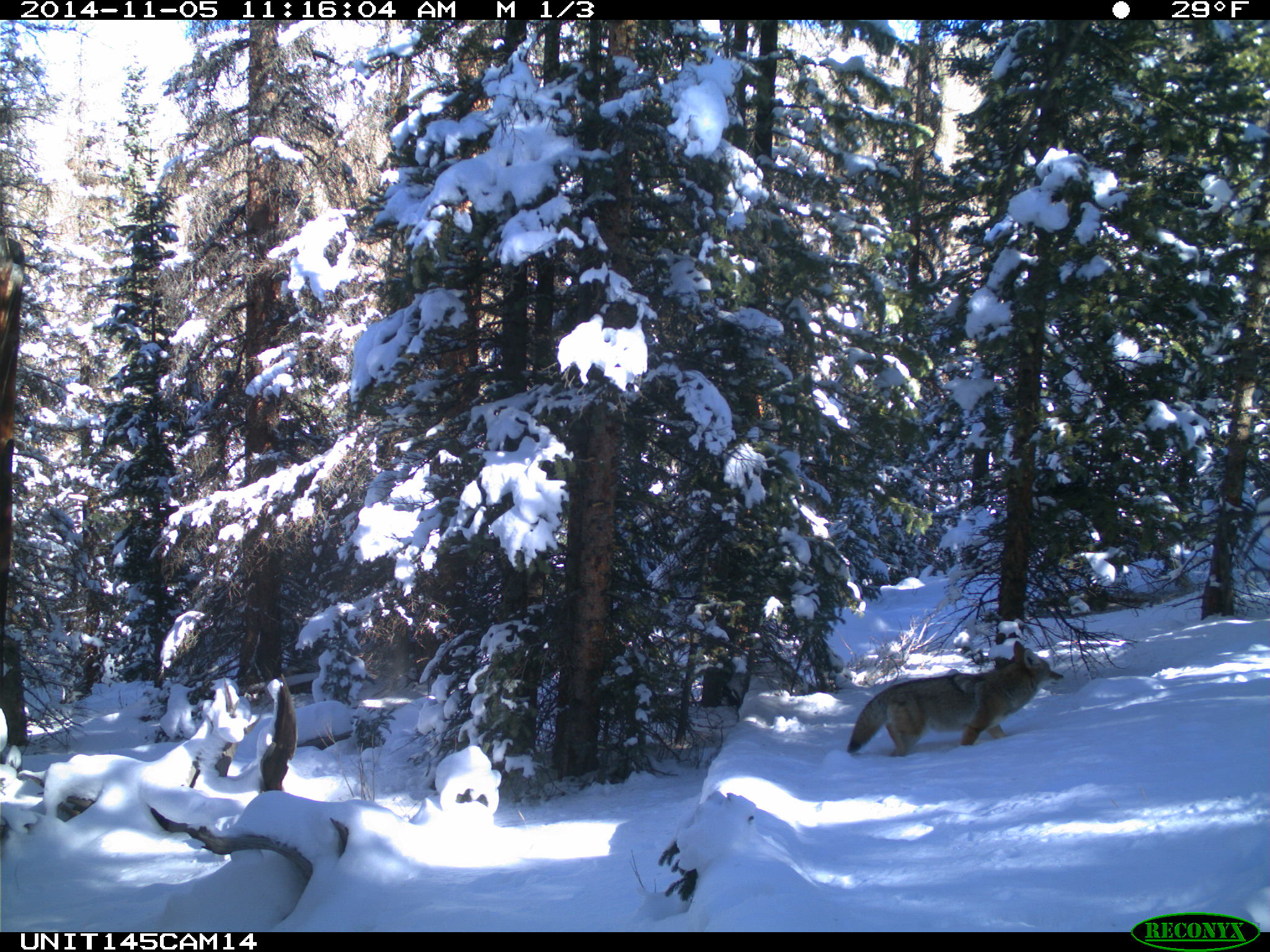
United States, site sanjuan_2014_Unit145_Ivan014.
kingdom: Animalia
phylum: Chordata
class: Mammalia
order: Carnivora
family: Canidae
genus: Canis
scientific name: Canis latrans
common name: coyote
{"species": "Canis latrans (coyote)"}